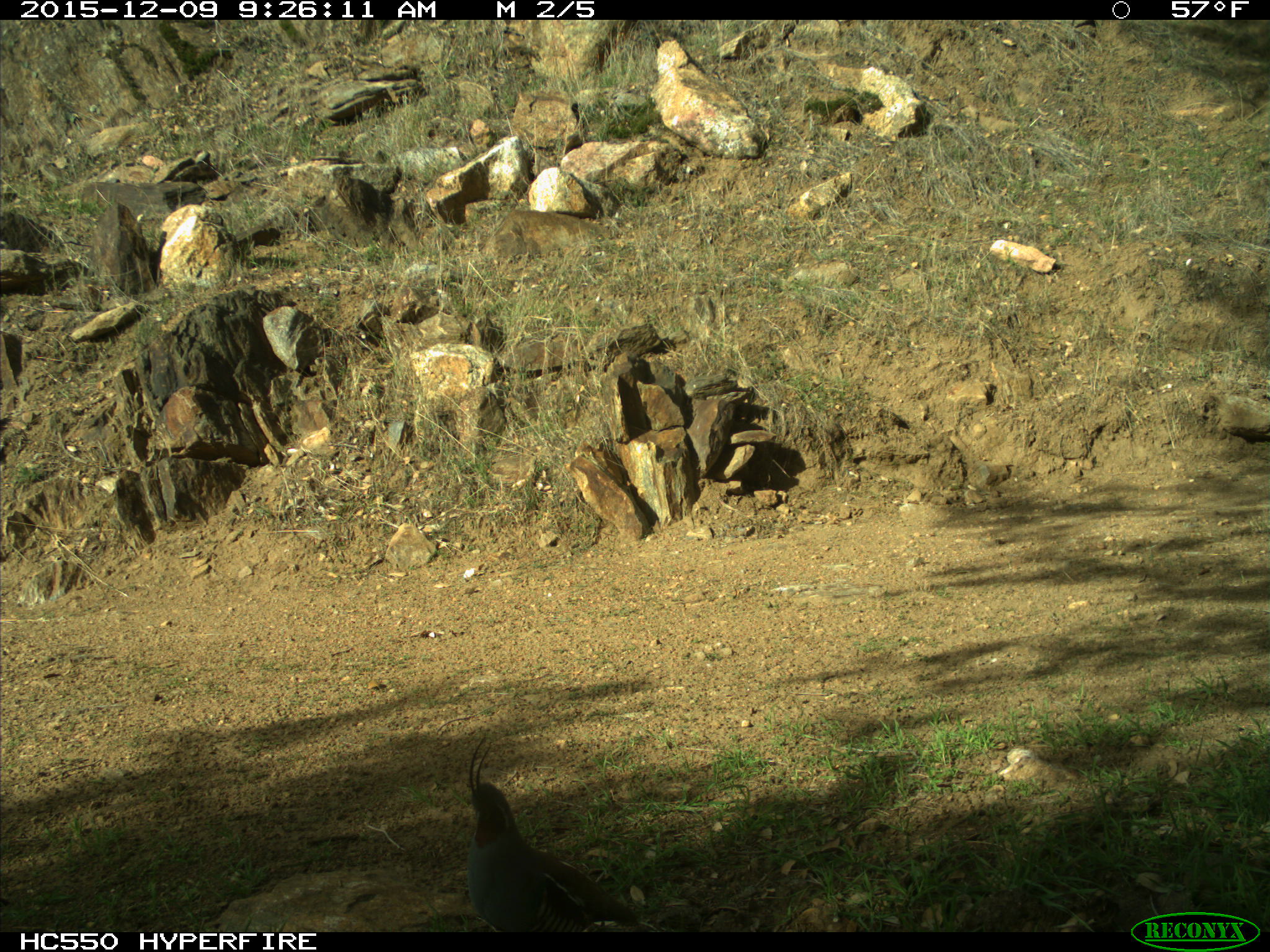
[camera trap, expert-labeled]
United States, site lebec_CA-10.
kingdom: Animalia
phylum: Chordata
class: Aves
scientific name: Aves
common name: birds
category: unidentified bird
Unidentified bird (birds) (Aves).